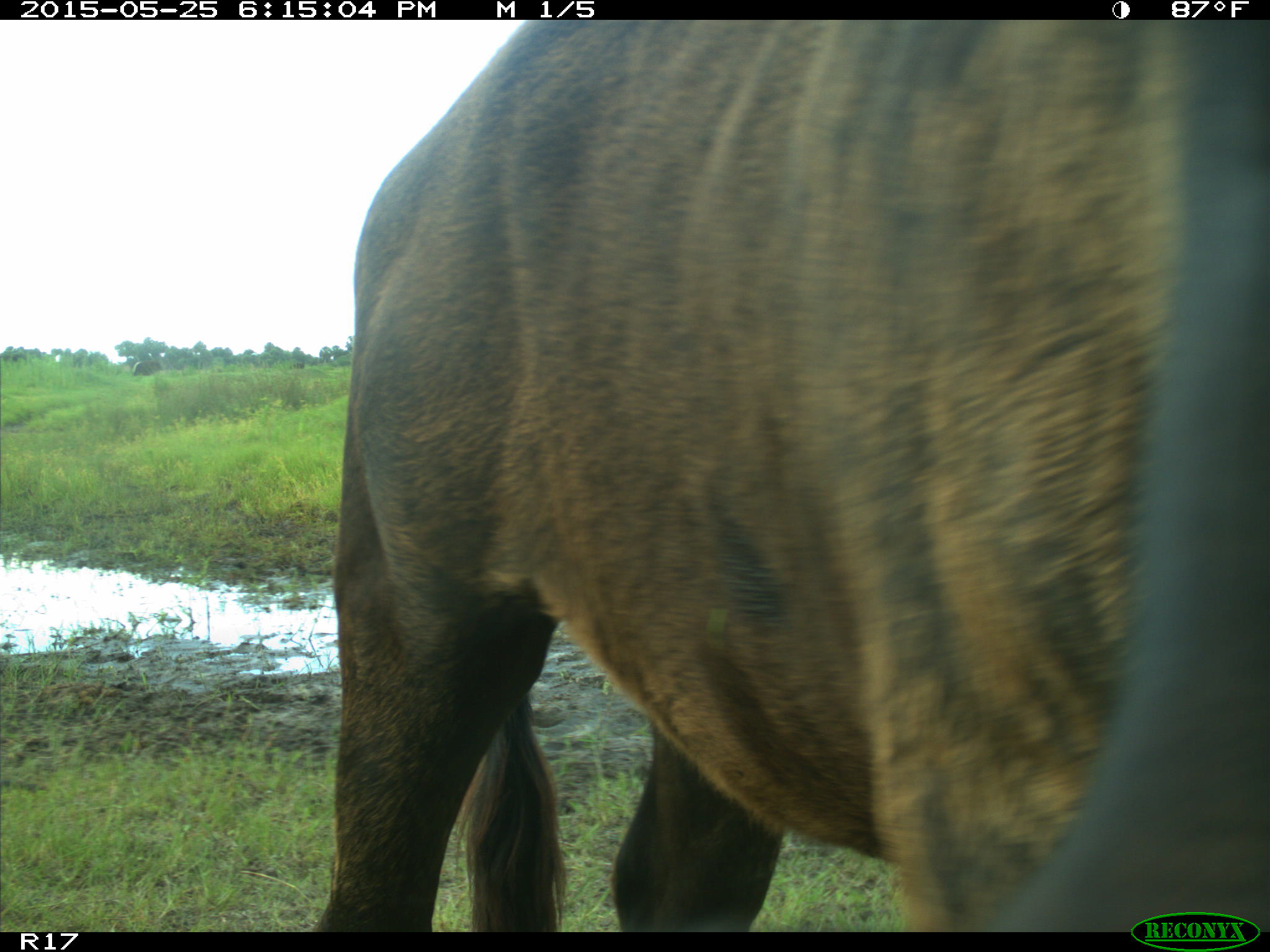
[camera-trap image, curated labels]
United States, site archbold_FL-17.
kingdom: Animalia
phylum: Chordata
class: Mammalia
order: Artiodactyla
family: Bovidae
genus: Bos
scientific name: Bos taurus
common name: domestic cow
Bos taurus (domestic cow).